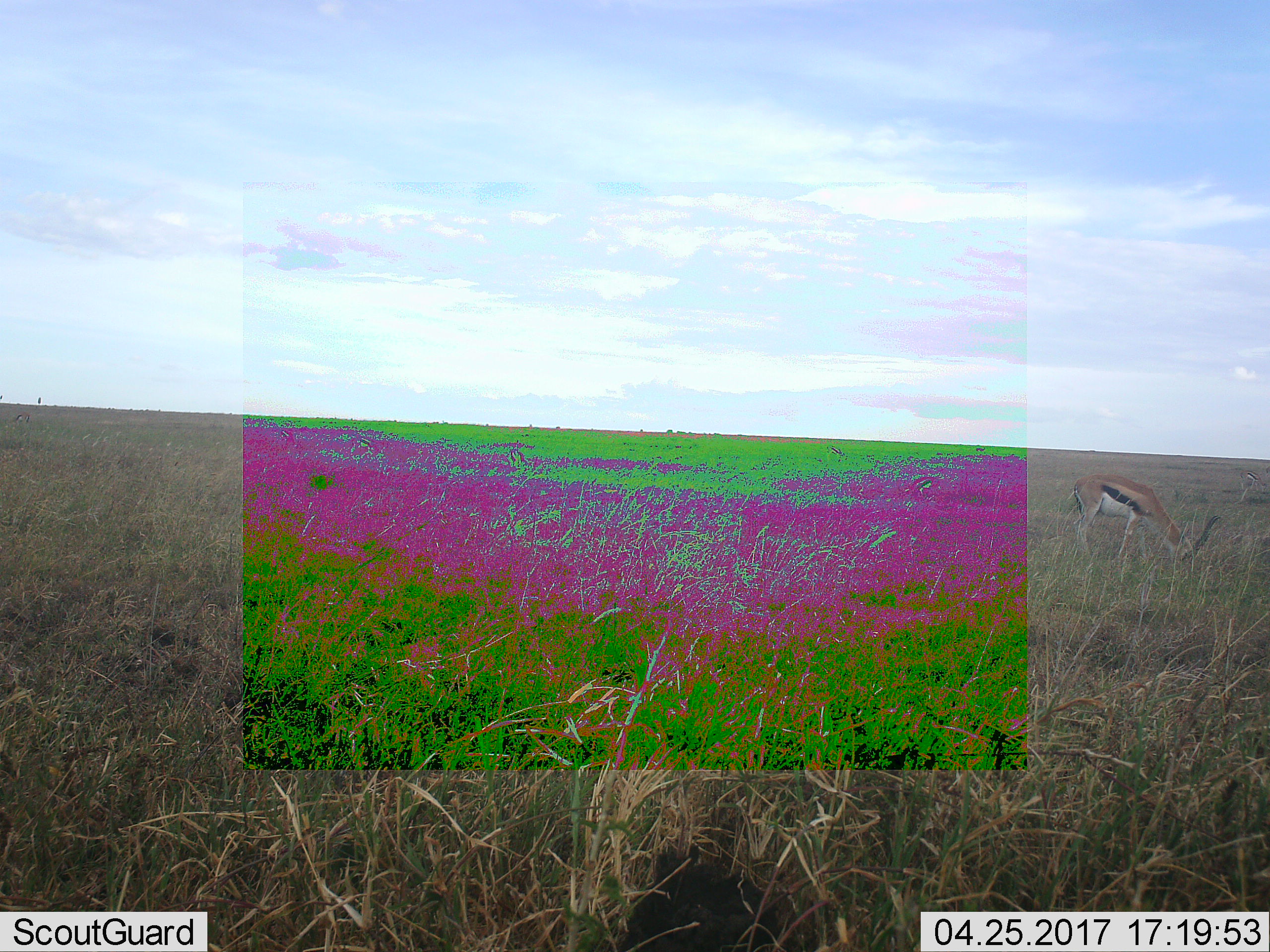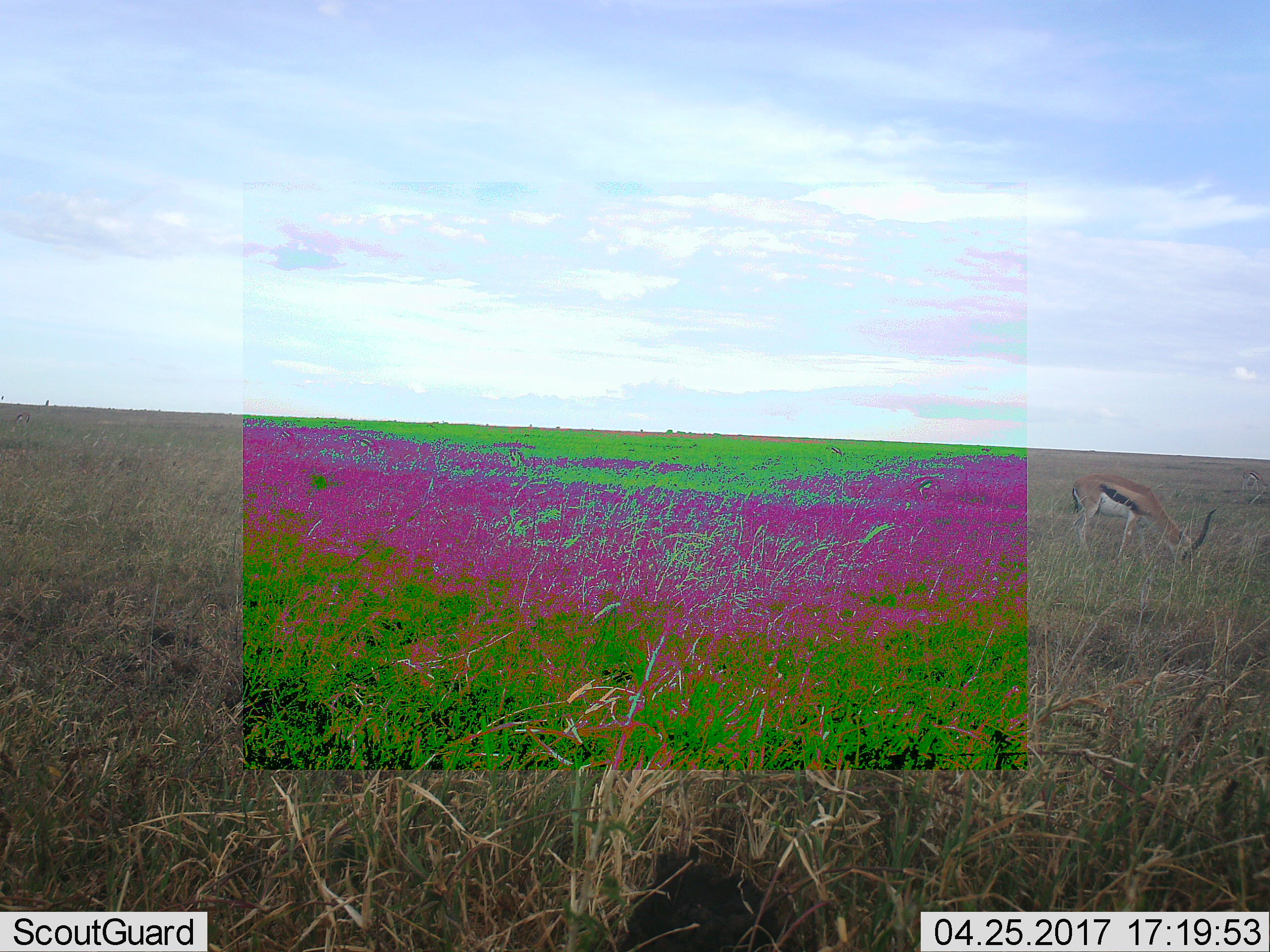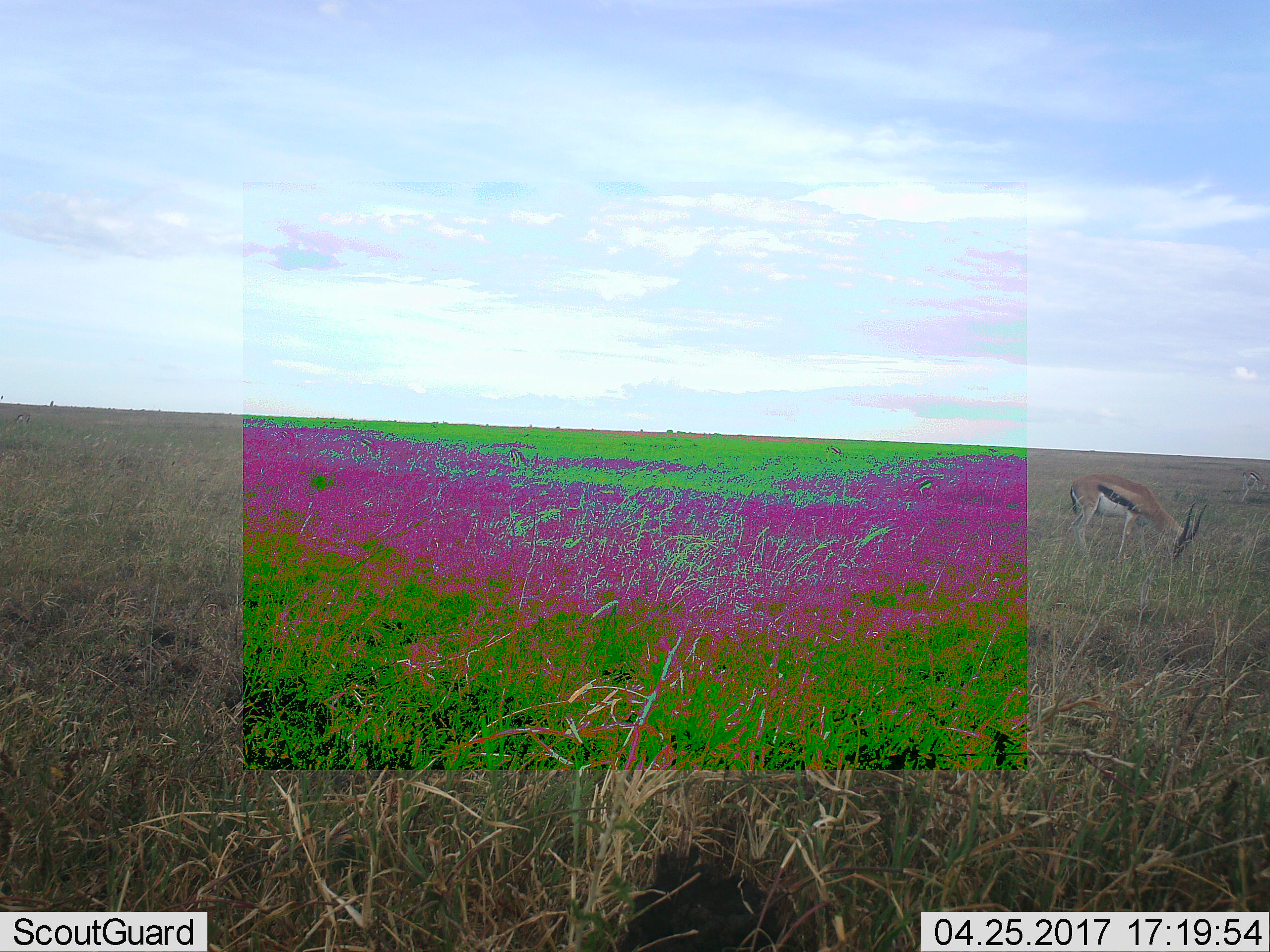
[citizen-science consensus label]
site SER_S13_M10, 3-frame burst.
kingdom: Animalia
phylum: Chordata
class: Mammalia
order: Artiodactyla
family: Bovidae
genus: Eudorcas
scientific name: Eudorcas thomsonii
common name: thomson's gazelle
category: gazellethomsons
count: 2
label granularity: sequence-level